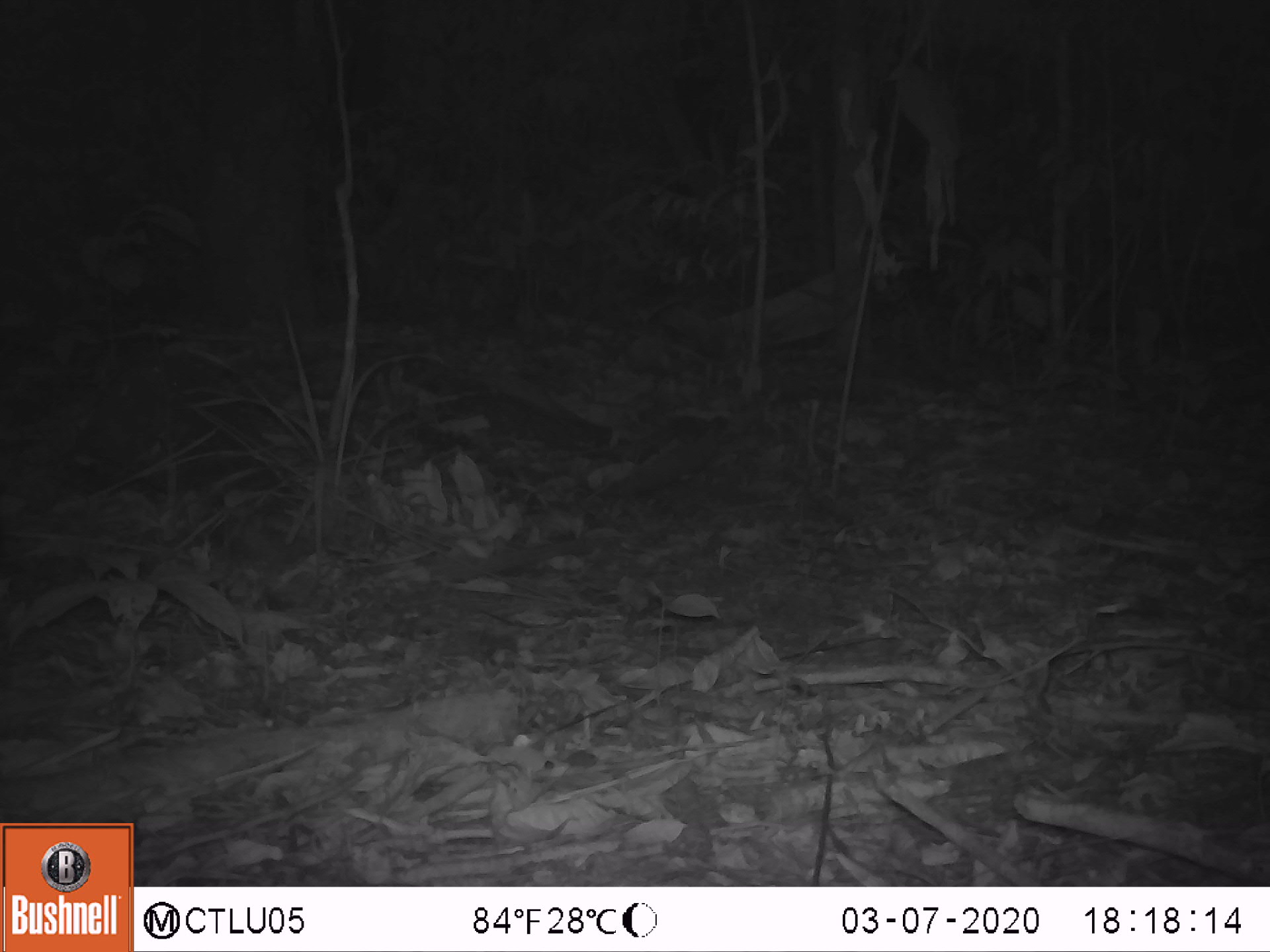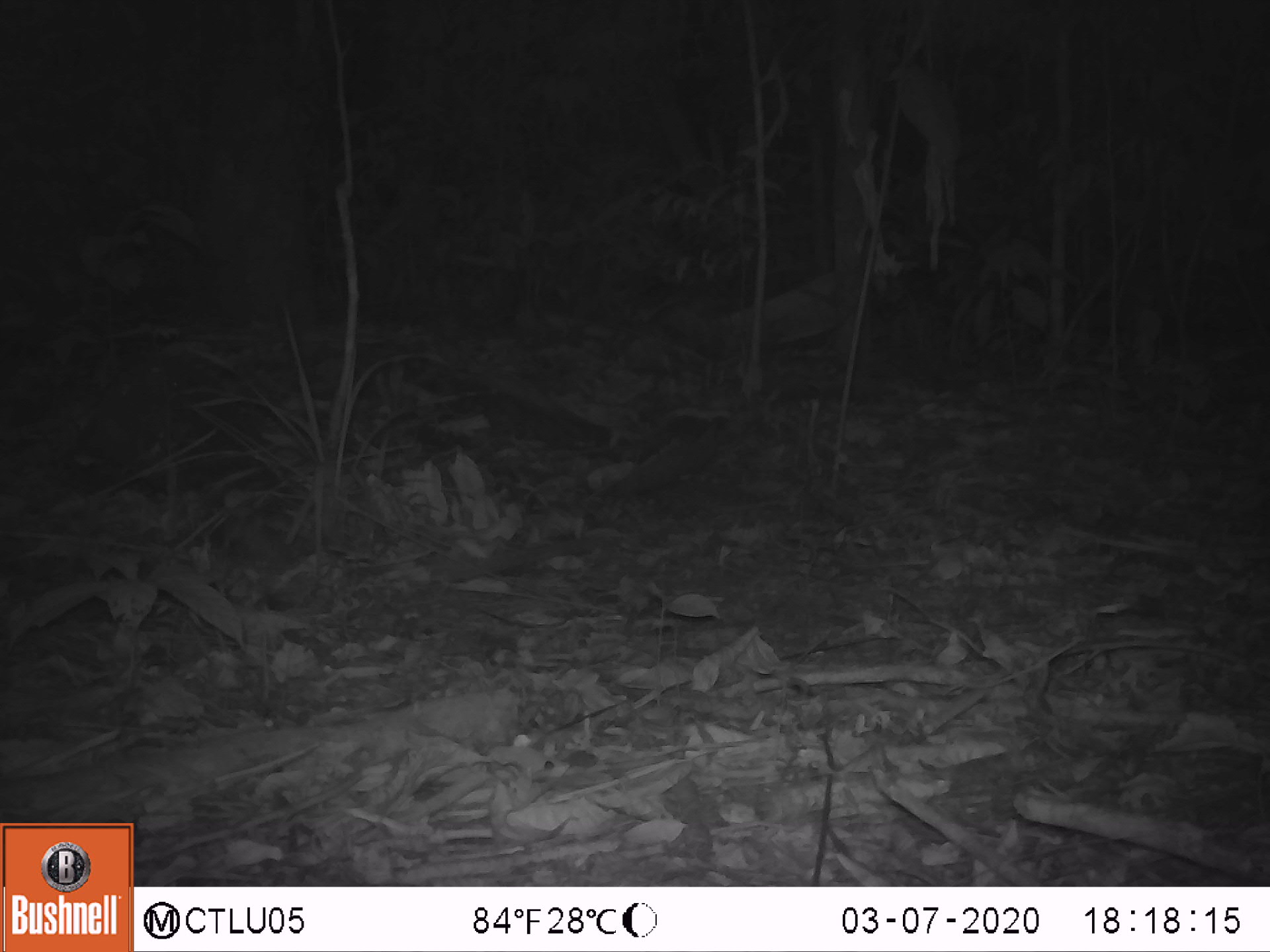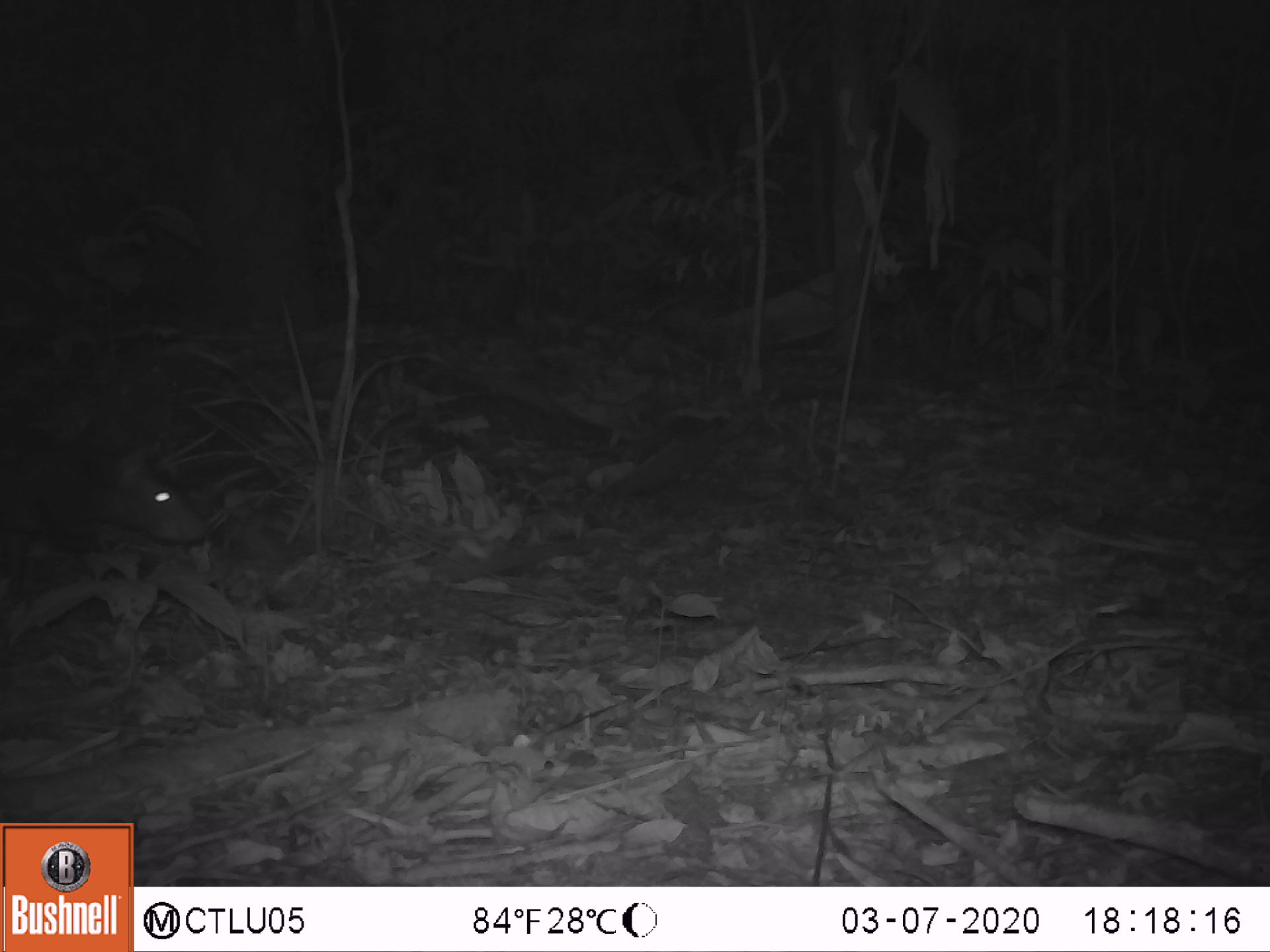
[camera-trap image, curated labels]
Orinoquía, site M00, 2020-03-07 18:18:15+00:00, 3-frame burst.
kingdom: Animalia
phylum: Chordata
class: Mammalia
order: Rodentia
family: Dasyproctidae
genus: Dasyprocta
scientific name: Dasyprocta fuliginosa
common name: black agouti